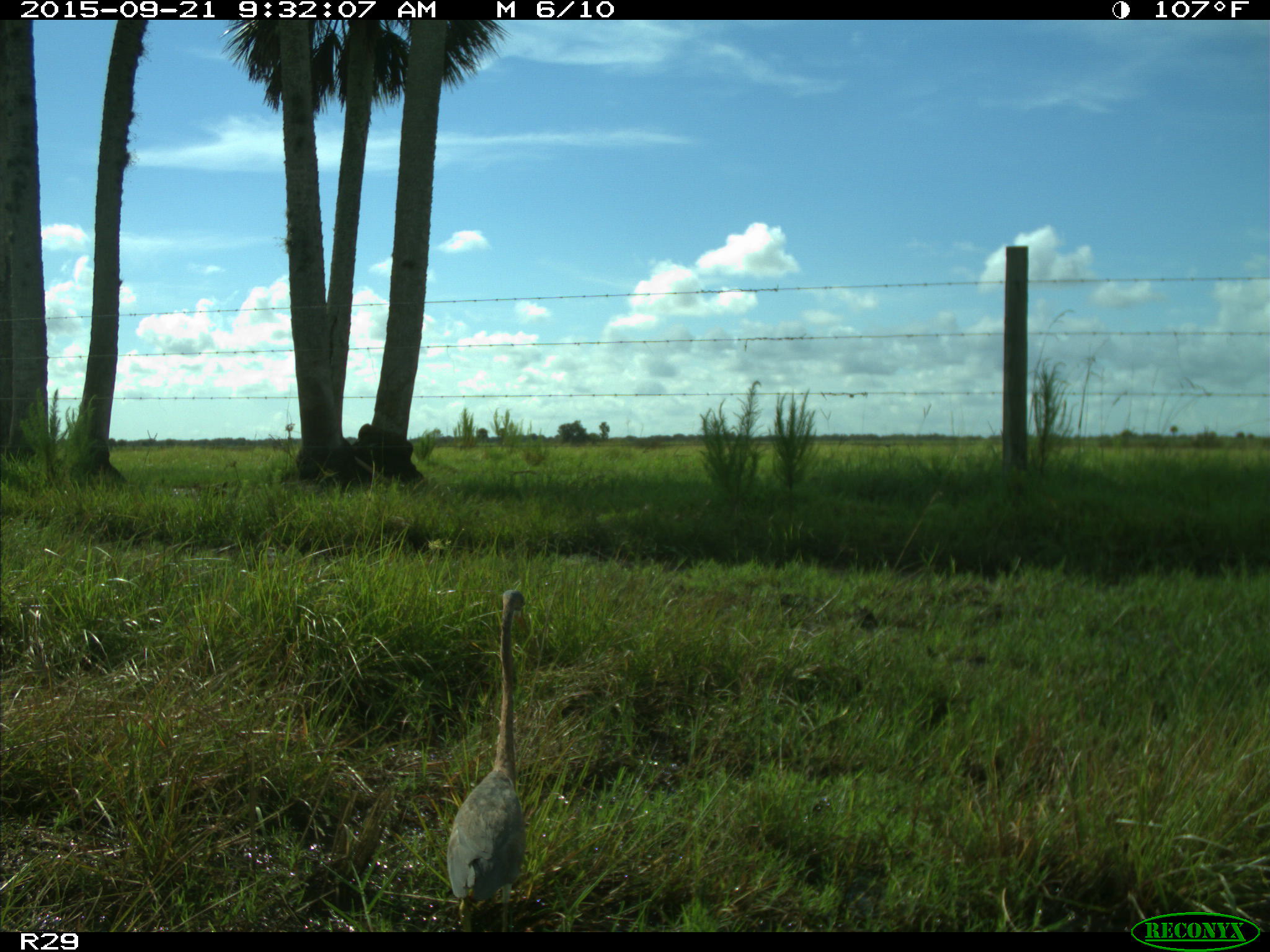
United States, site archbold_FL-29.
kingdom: Animalia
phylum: Chordata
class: Aves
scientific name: Aves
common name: birds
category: unidentified bird